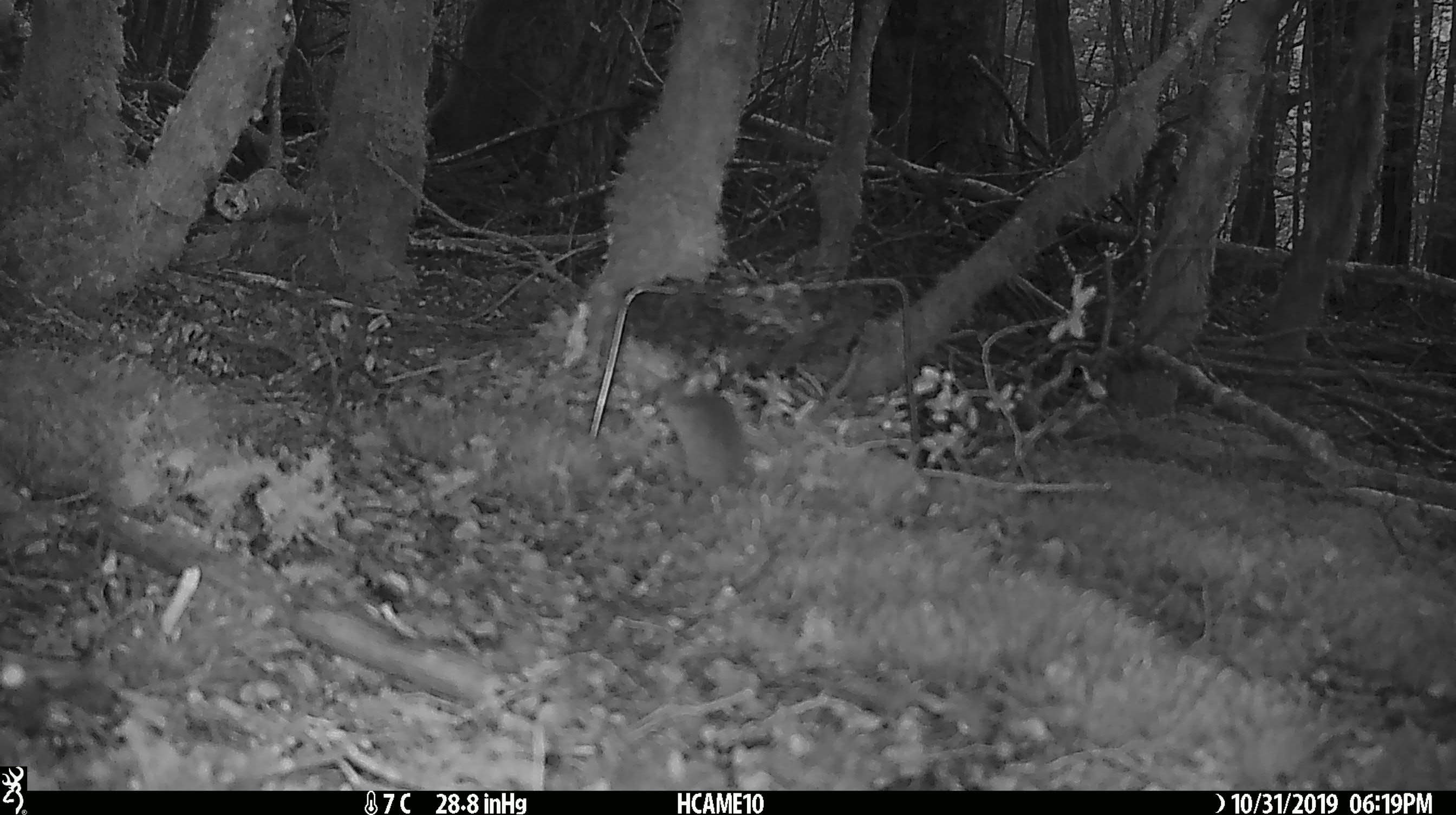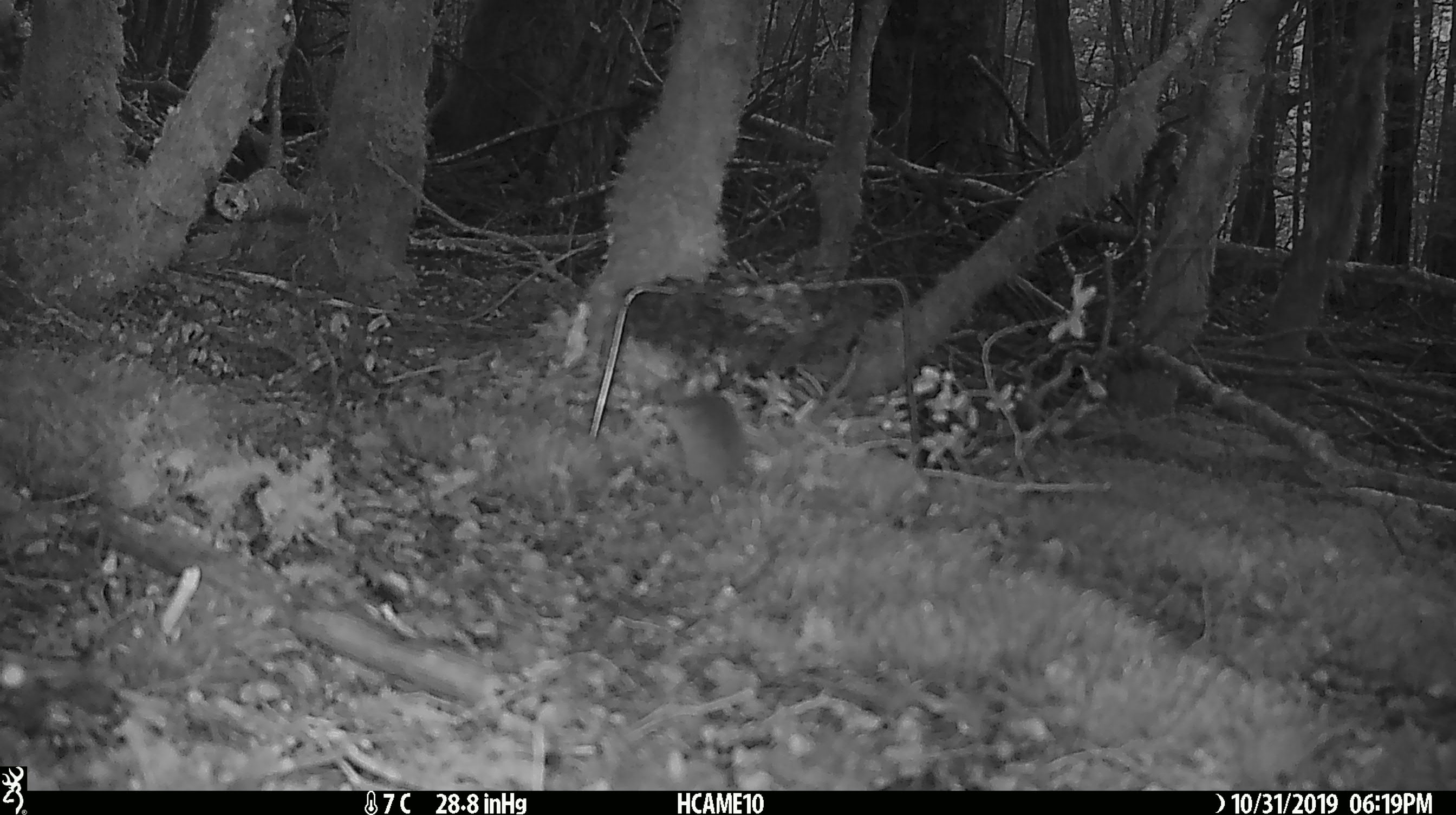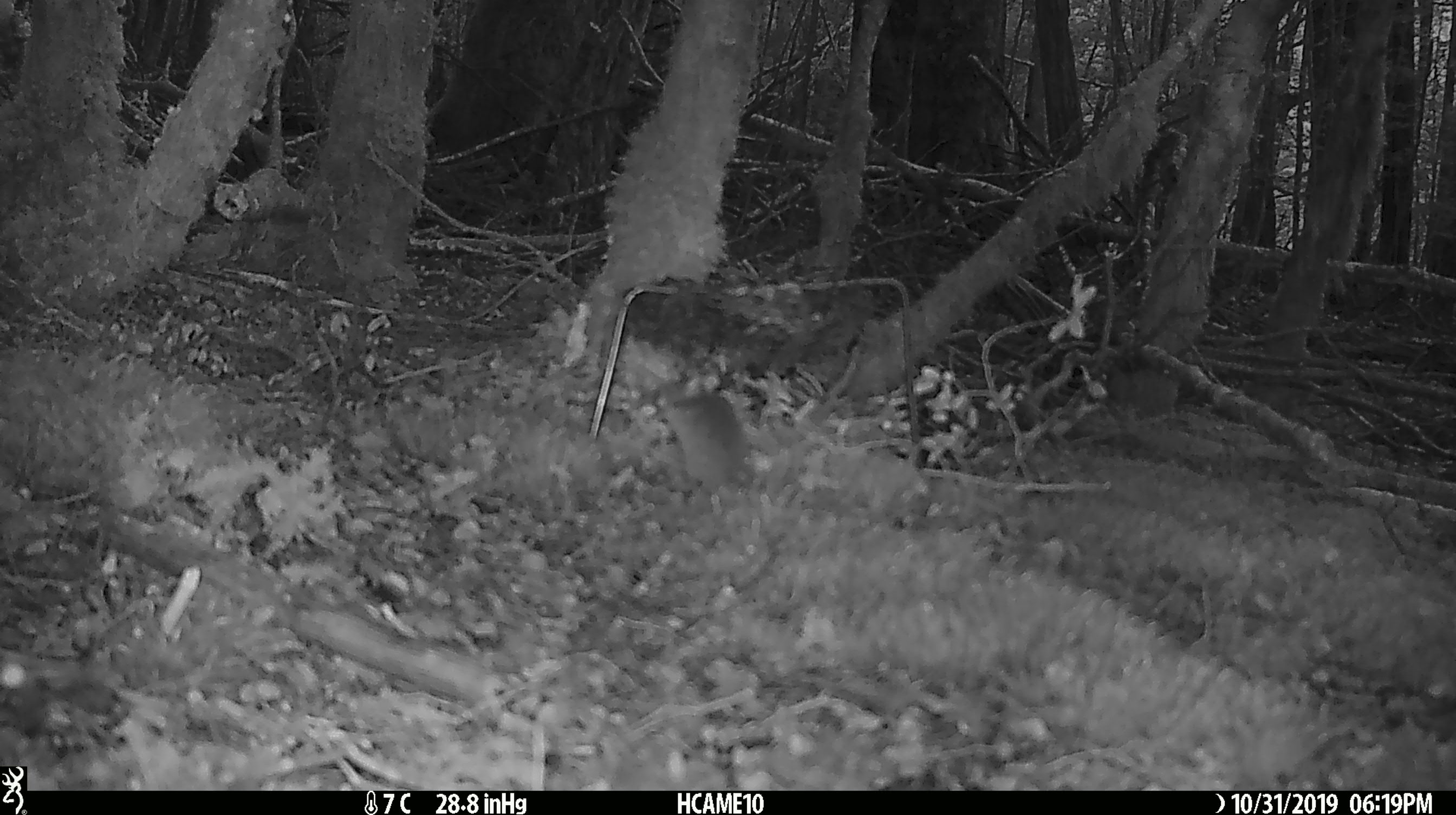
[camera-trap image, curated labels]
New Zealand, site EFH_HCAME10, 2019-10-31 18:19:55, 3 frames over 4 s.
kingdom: Animalia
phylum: Chordata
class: Mammalia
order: Rodentia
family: Muridae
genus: Mus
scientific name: Mus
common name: mouse